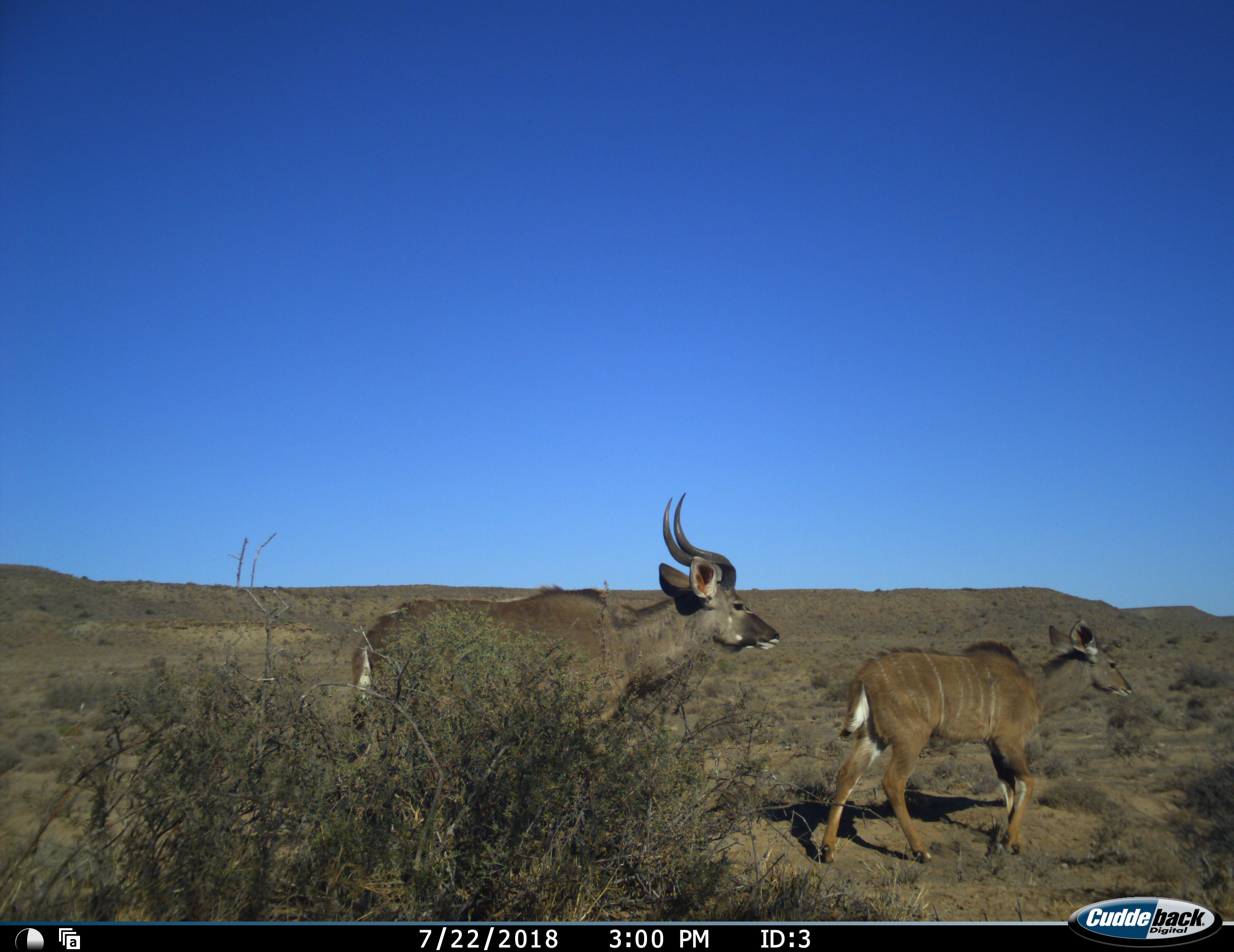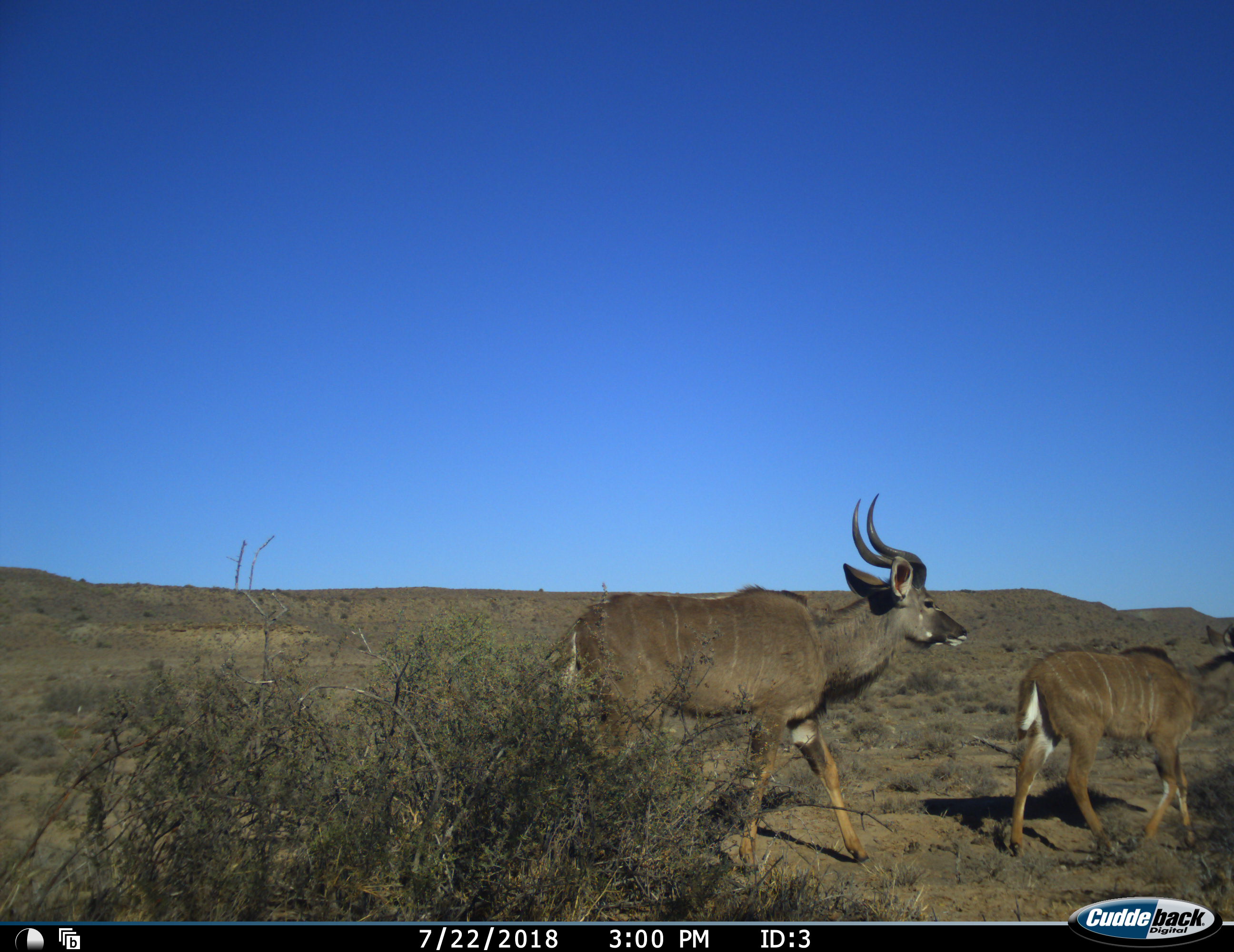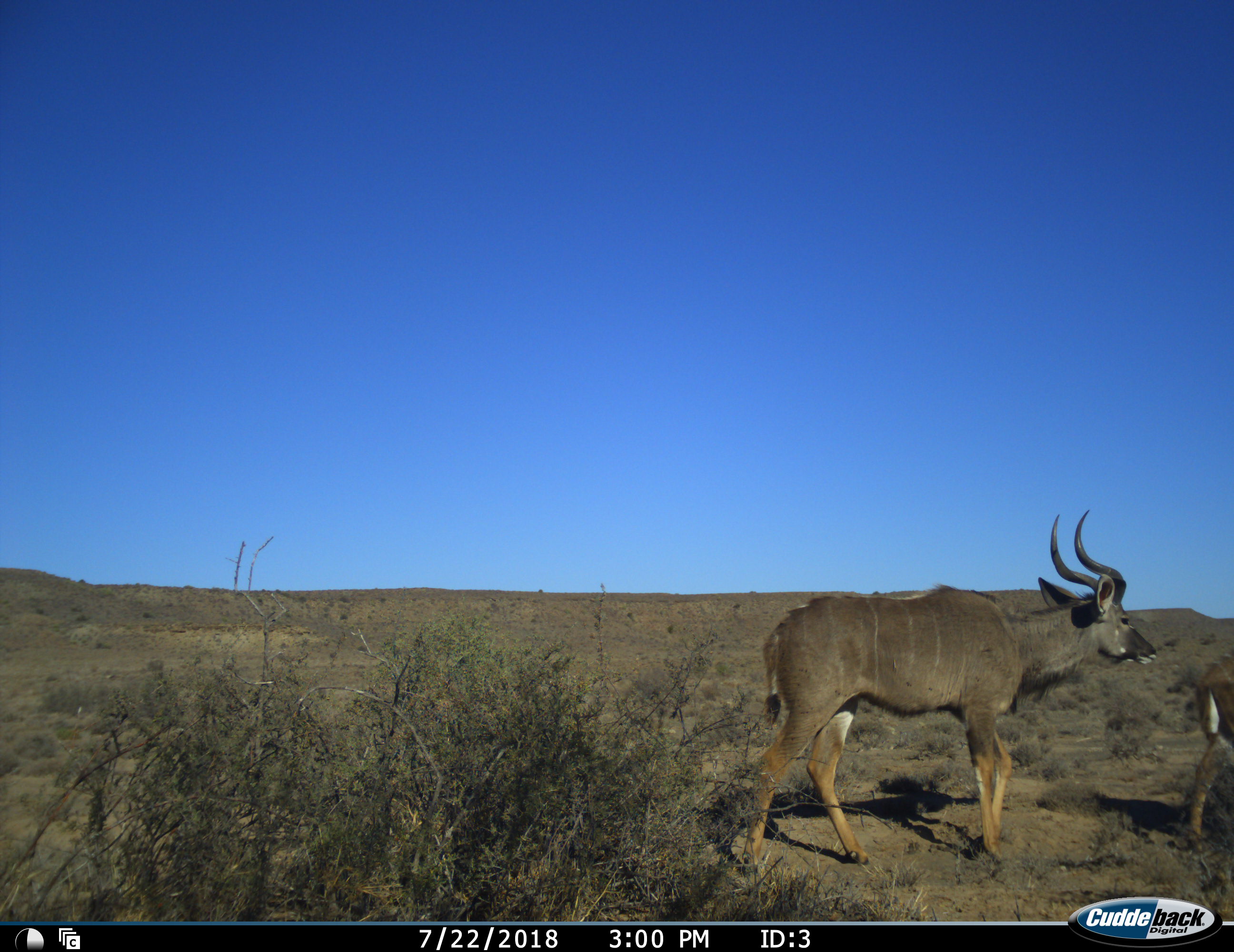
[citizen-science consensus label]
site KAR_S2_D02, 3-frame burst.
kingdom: Animalia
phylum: Chordata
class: Mammalia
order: Artiodactyla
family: Bovidae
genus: Tragelaphus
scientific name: Tragelaphus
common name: kudu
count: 2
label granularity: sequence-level